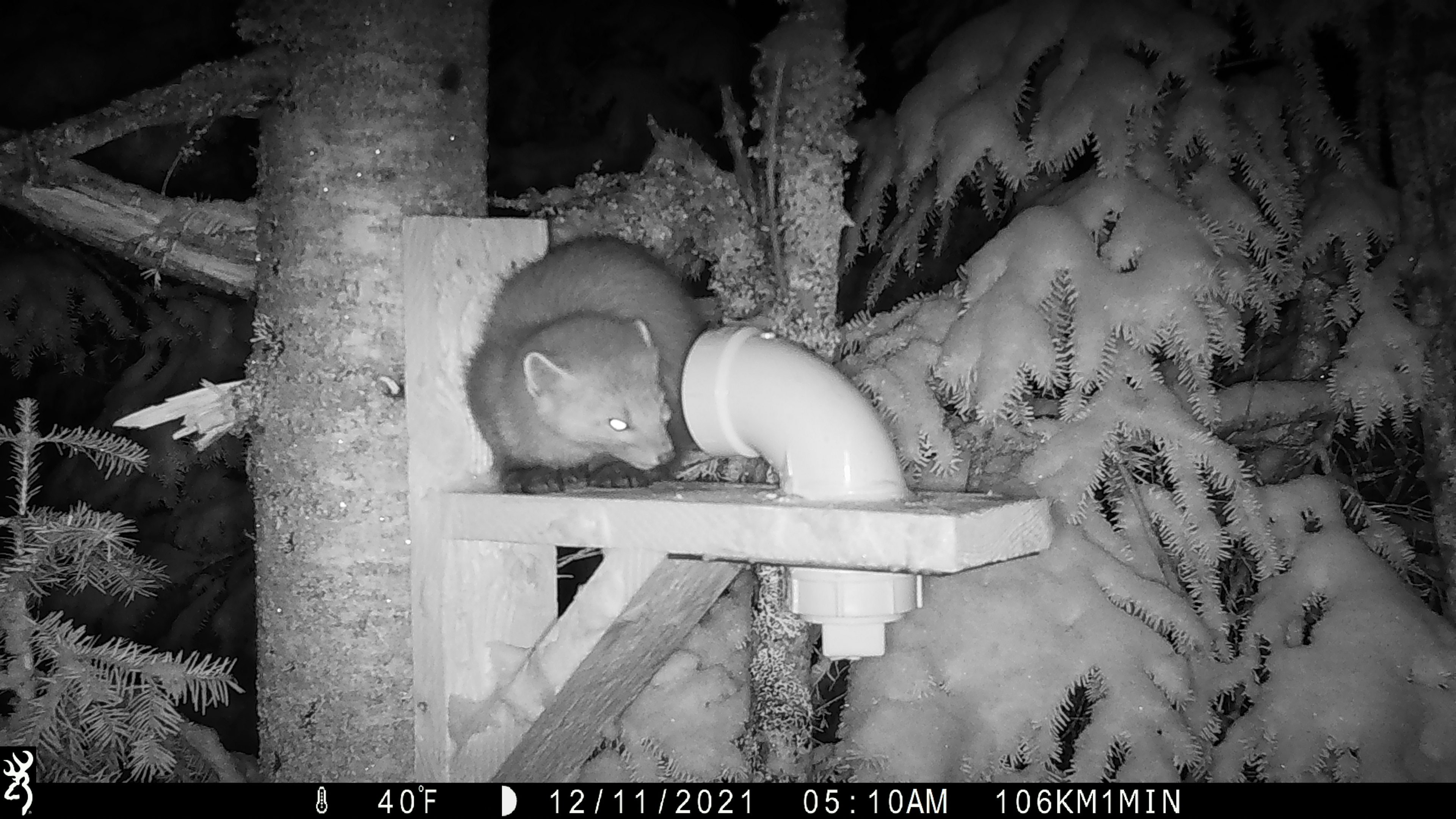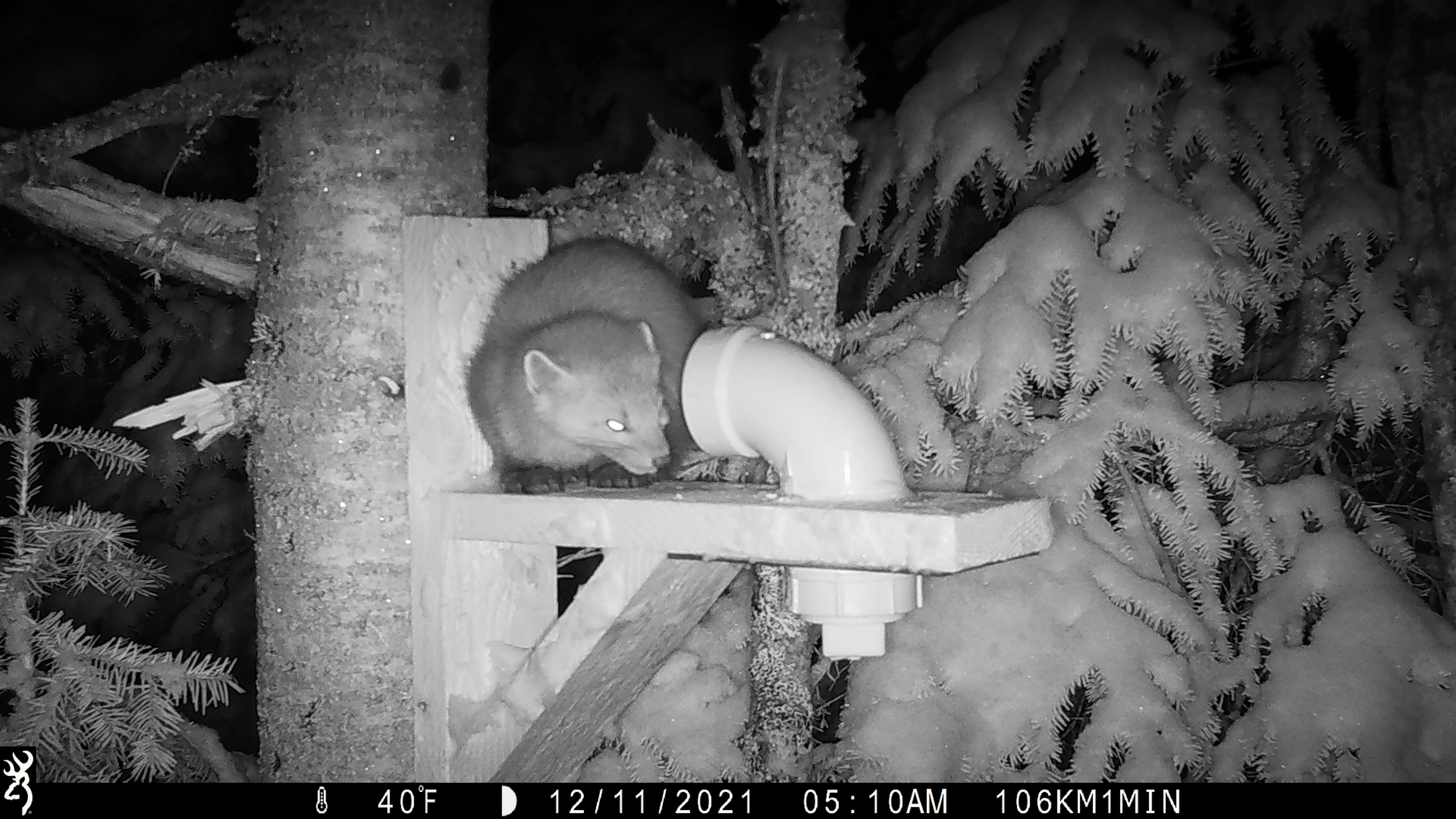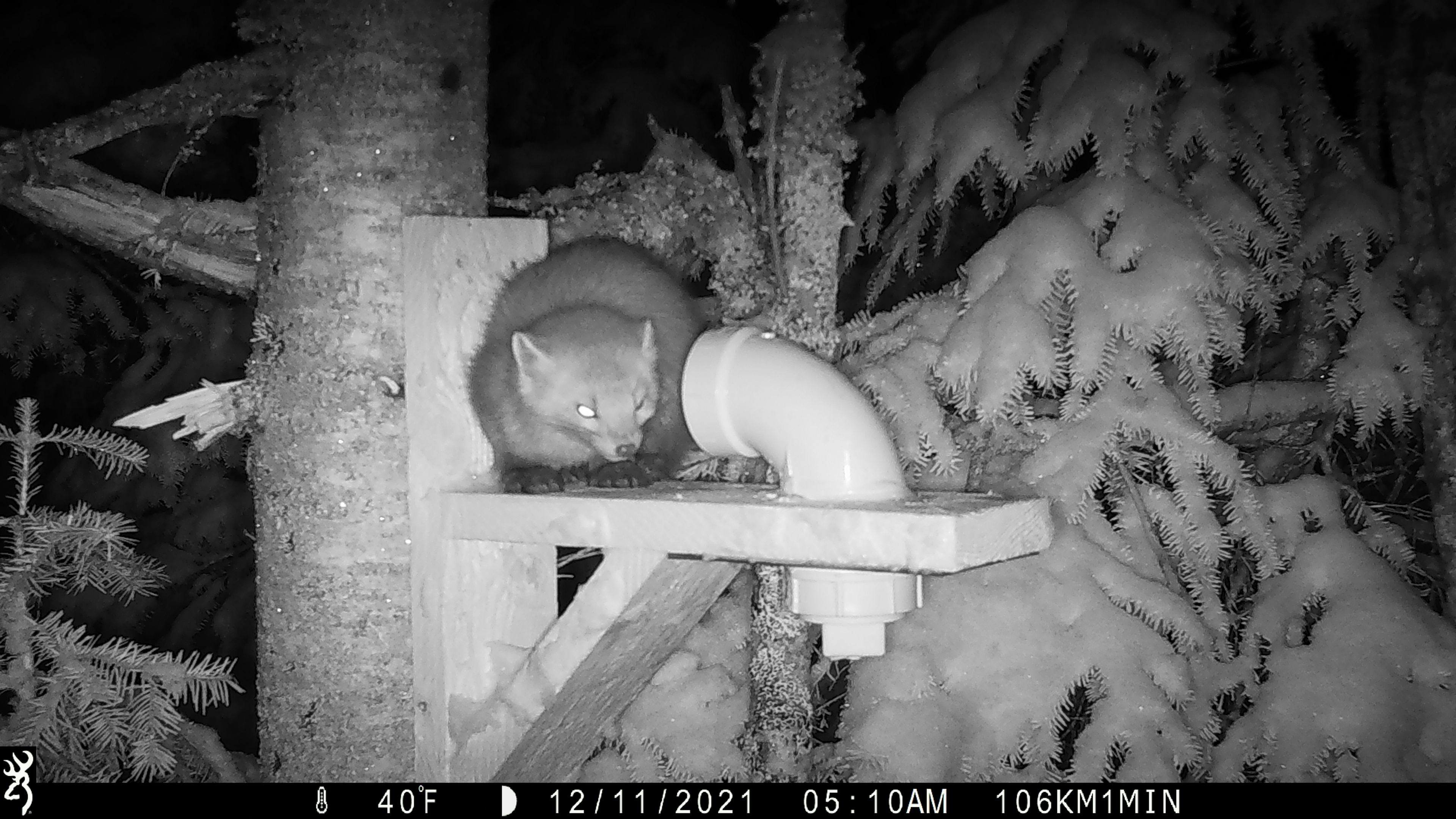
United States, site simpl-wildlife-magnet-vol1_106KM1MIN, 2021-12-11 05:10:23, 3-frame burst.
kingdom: Animalia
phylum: Chordata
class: Mammalia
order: Carnivora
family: Mustelidae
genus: Martes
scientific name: Martes americana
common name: american marten